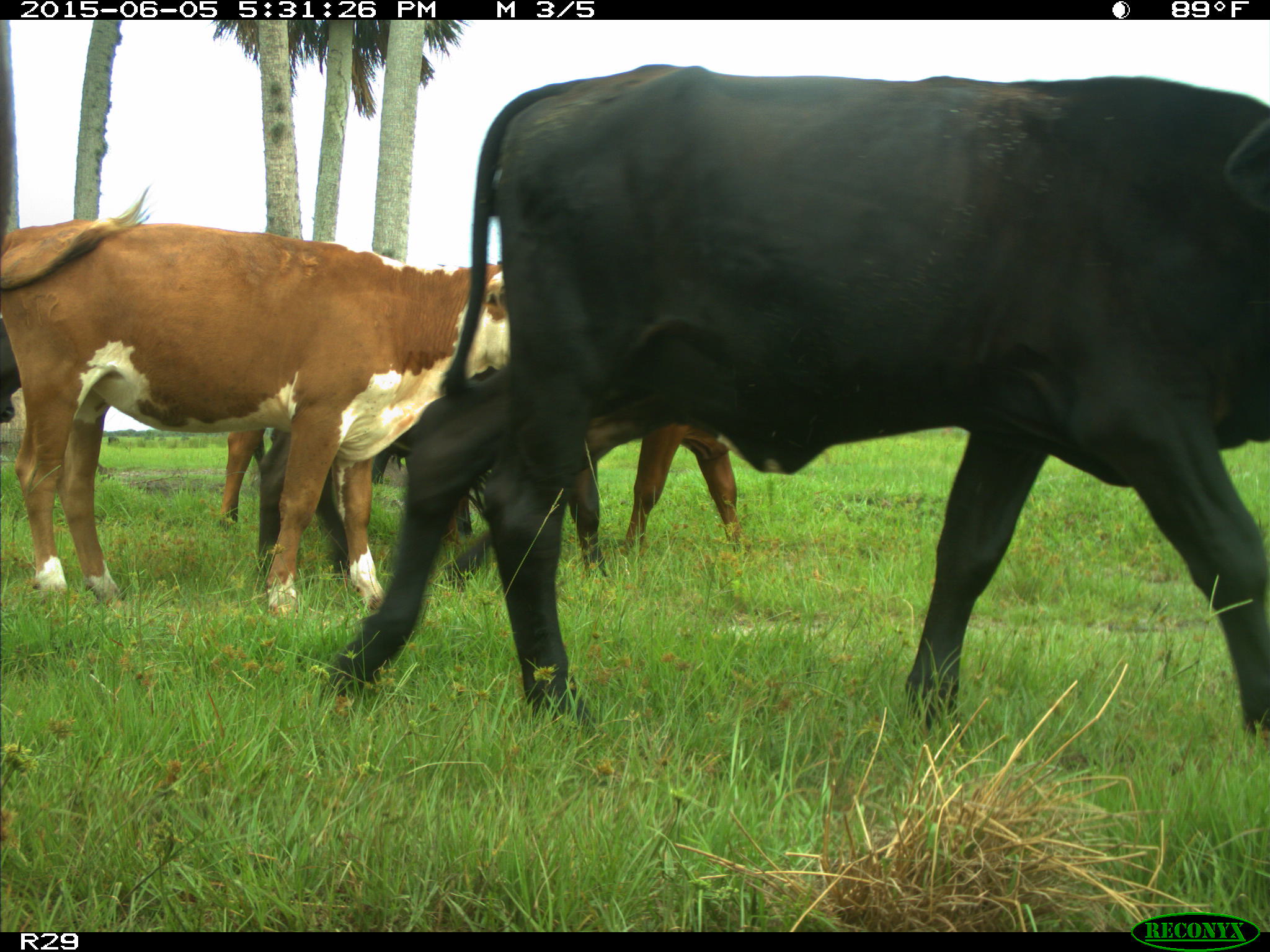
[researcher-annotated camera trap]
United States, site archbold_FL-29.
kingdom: Animalia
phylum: Chordata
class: Mammalia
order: Artiodactyla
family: Bovidae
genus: Bos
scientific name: Bos taurus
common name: domestic cow